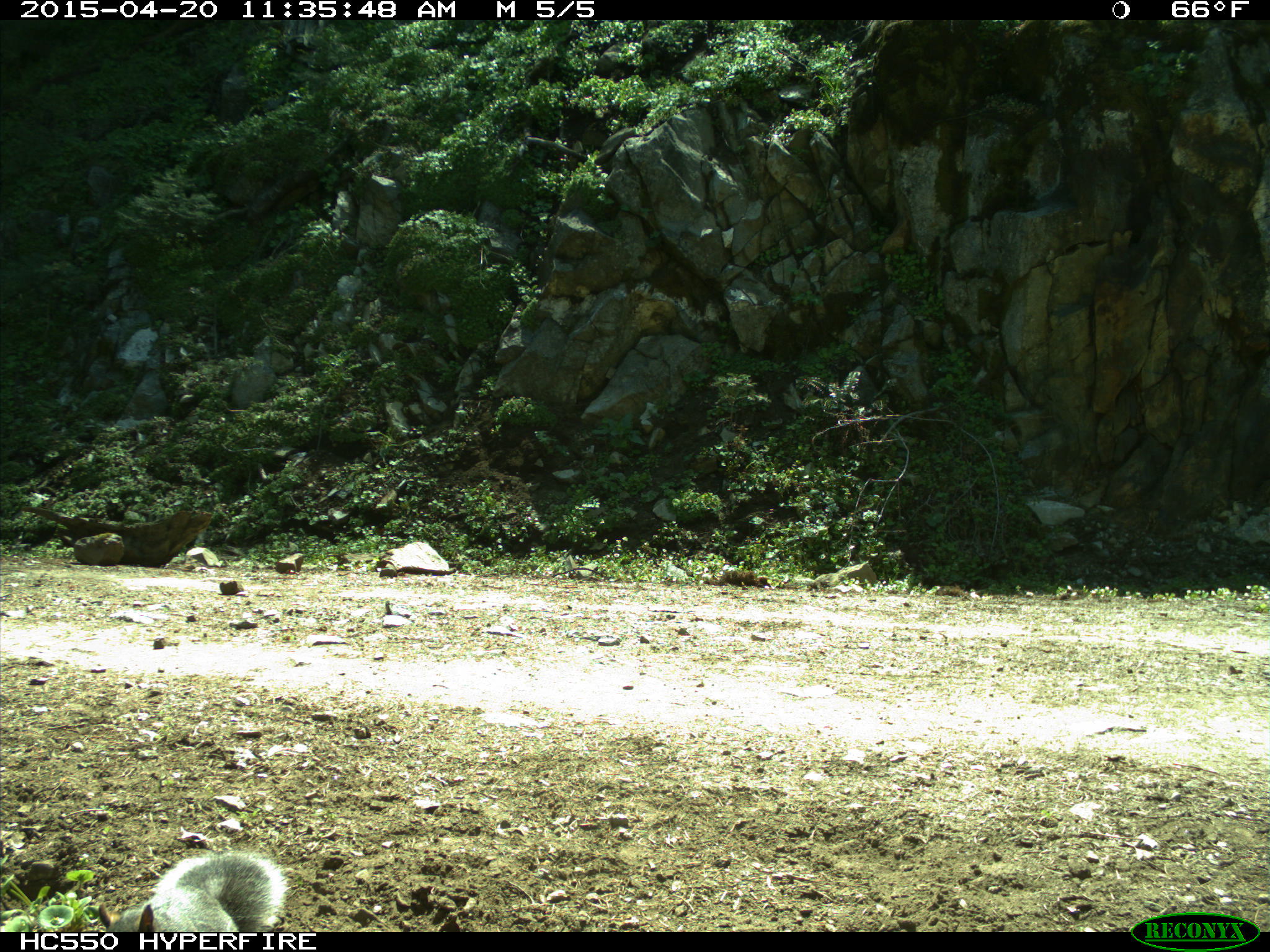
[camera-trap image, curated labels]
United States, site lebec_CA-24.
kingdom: Animalia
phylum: Chordata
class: Mammalia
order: Rodentia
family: Sciuridae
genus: Sciurus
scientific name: Sciurus carolinensis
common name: eastern gray squirrel